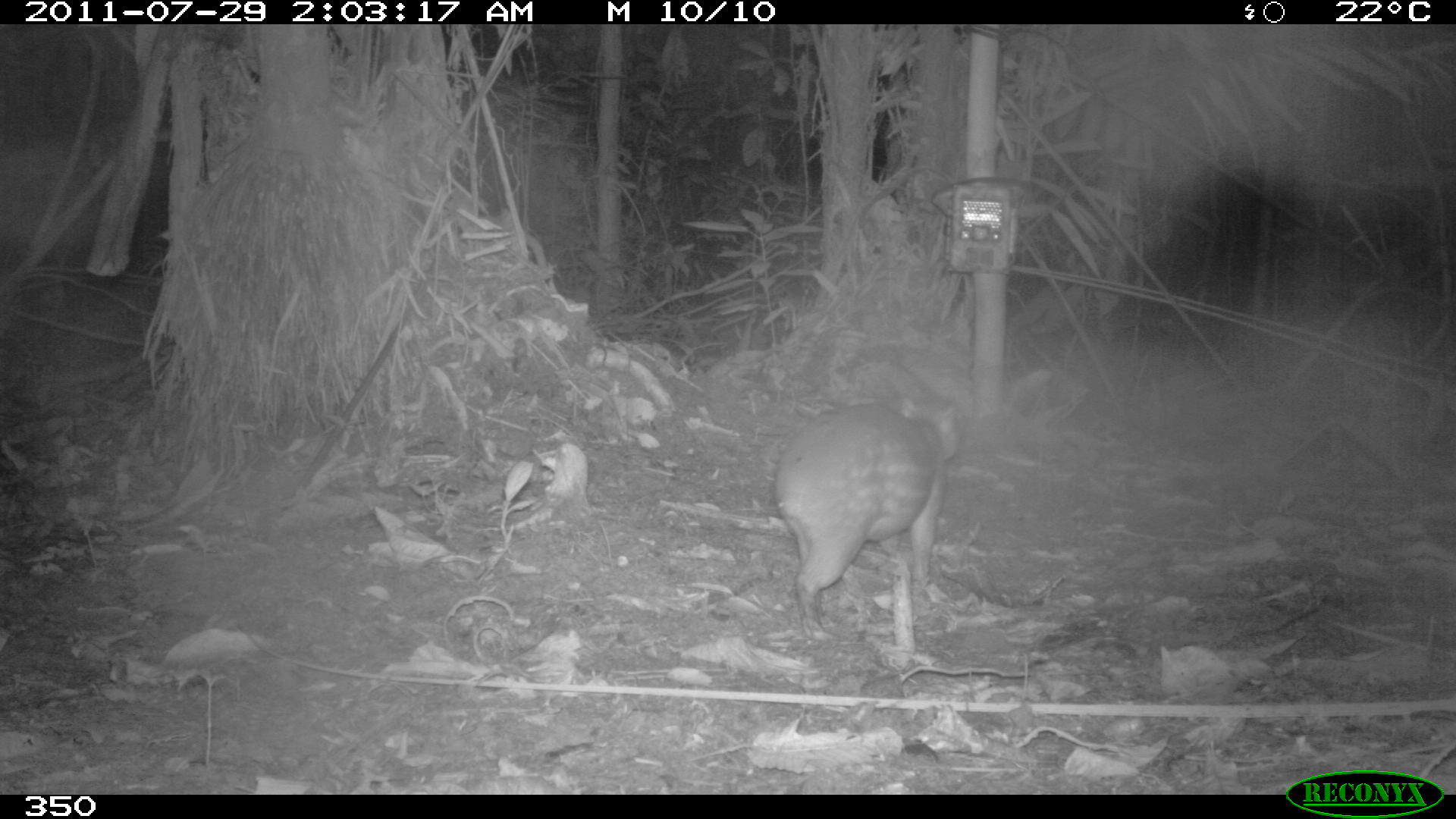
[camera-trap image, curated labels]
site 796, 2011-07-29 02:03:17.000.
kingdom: Animalia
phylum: Chordata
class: Mammalia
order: Rodentia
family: Cuniculidae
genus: Cuniculus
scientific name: Cuniculus paca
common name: spotted paca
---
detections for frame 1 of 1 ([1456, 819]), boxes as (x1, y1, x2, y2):
cuniculus paca: (776, 395, 957, 640)